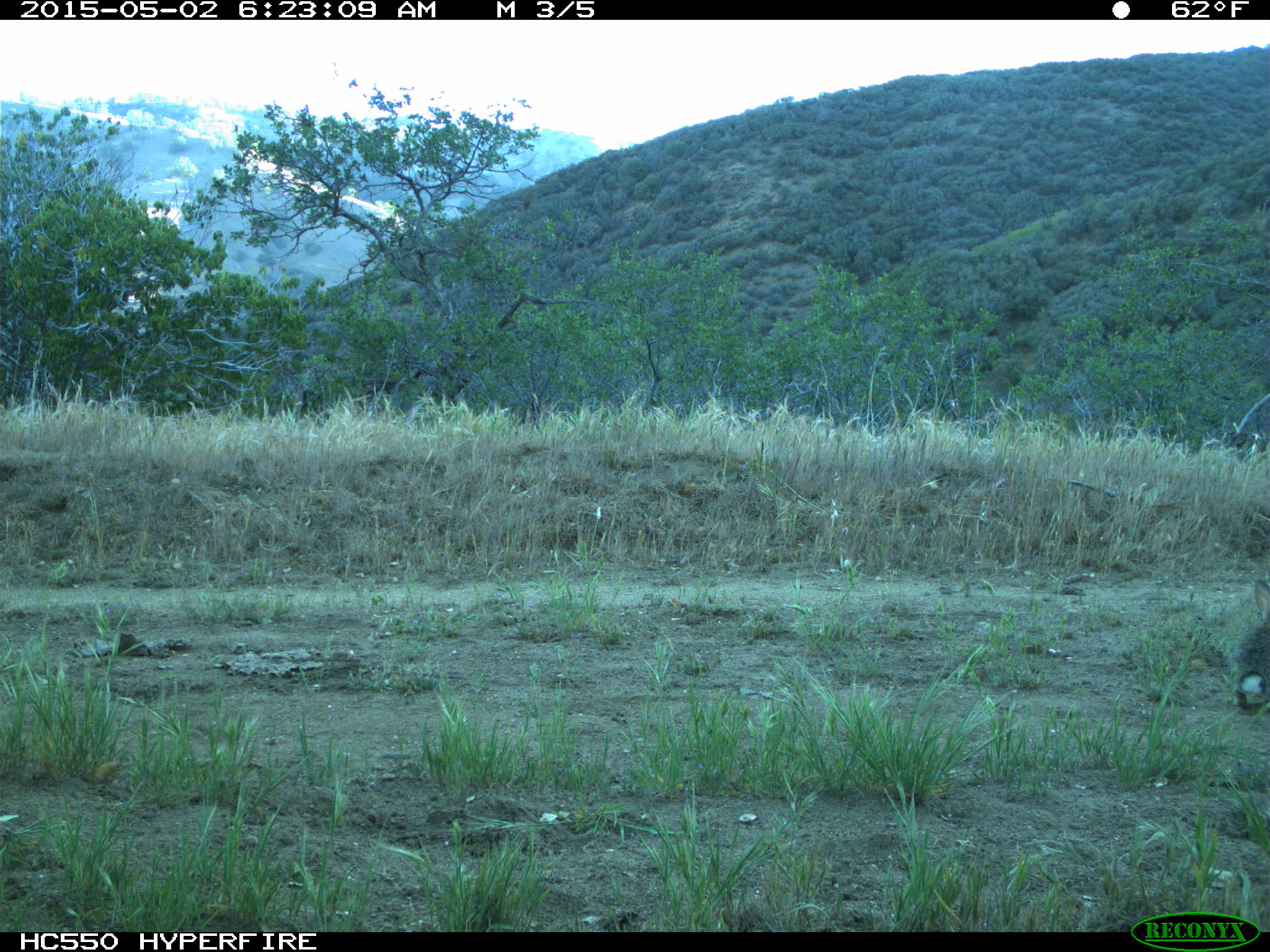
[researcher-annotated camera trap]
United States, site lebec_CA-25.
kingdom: Animalia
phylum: Chordata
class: Mammalia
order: Lagomorpha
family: Leporidae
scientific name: Leporidae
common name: rabbits and hares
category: unidentified rabbit